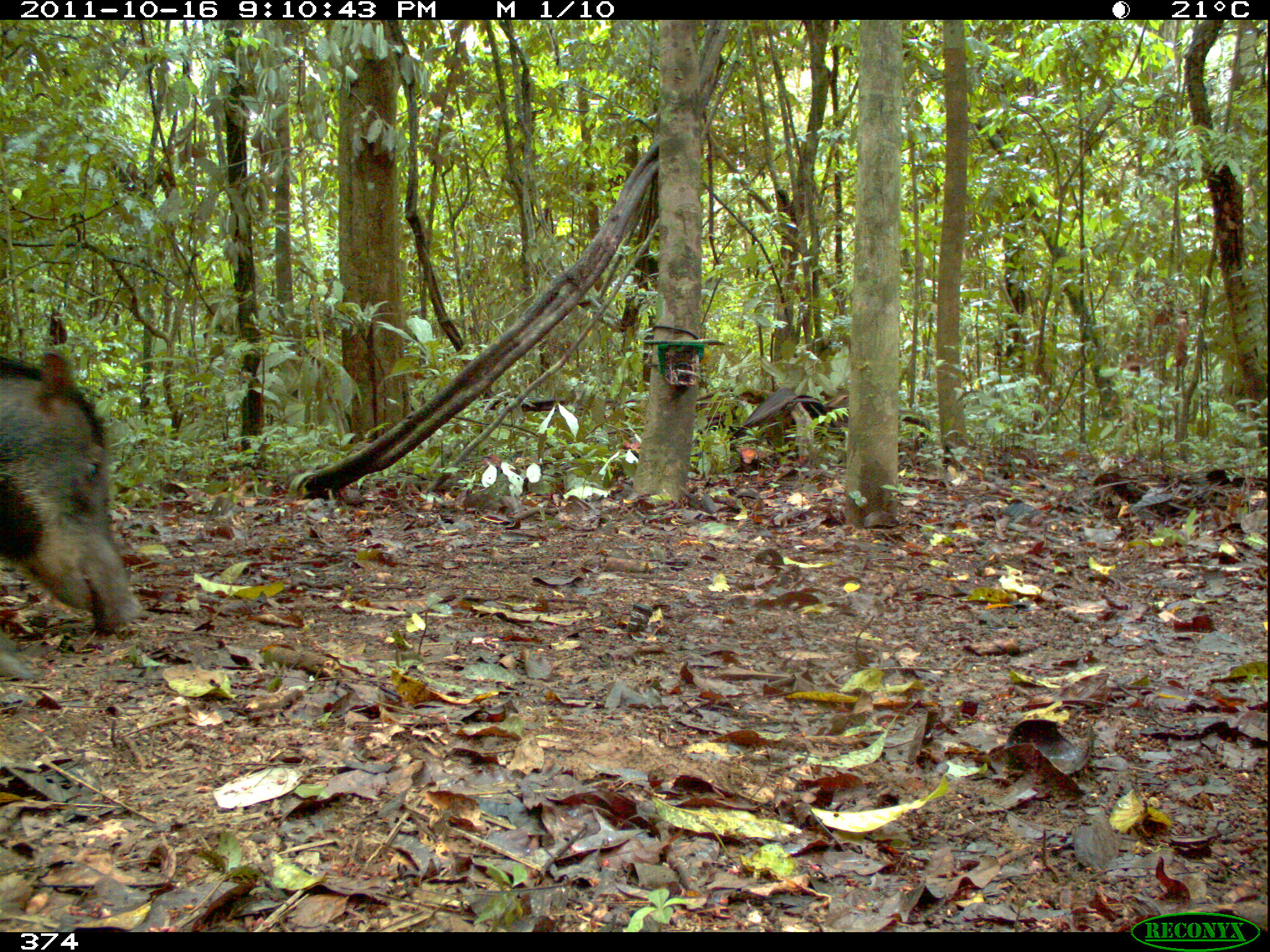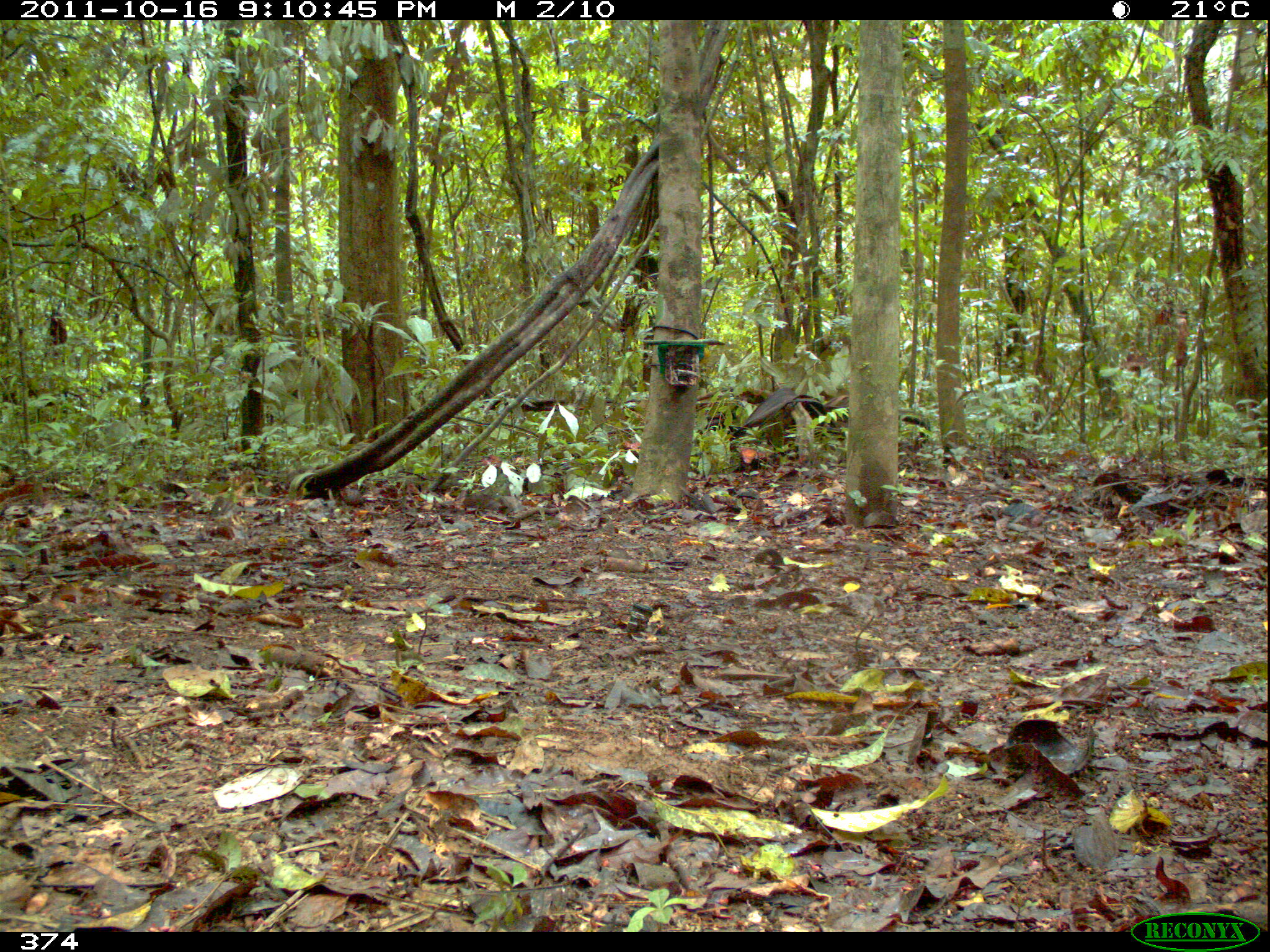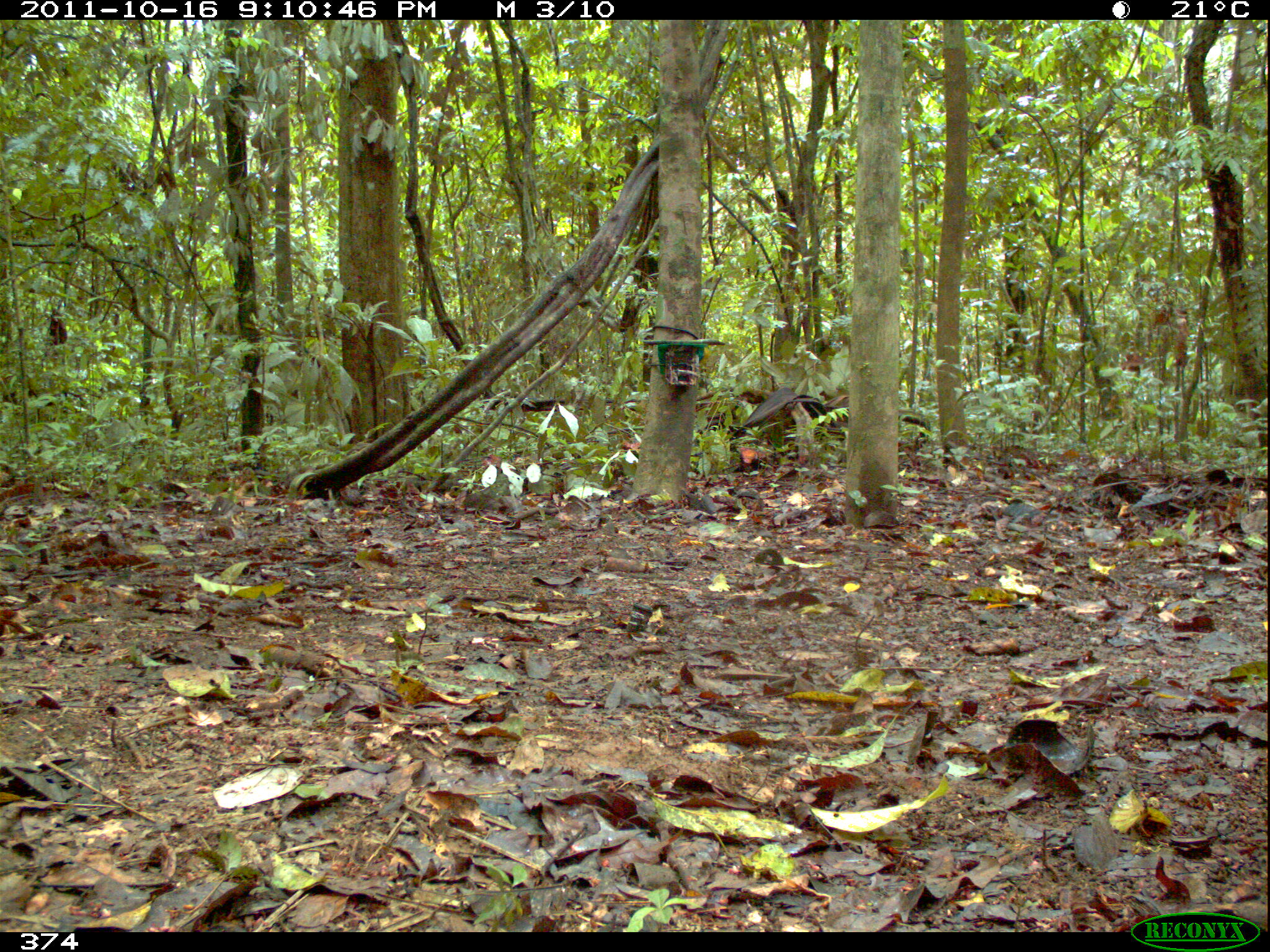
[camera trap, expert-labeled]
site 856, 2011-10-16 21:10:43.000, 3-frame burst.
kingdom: Animalia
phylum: Chordata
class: Mammalia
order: Artiodactyla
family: Tayassuidae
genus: Tayassu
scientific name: Tayassu pecari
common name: white-lipped peccary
Tayassu pecari (white-lipped peccary).